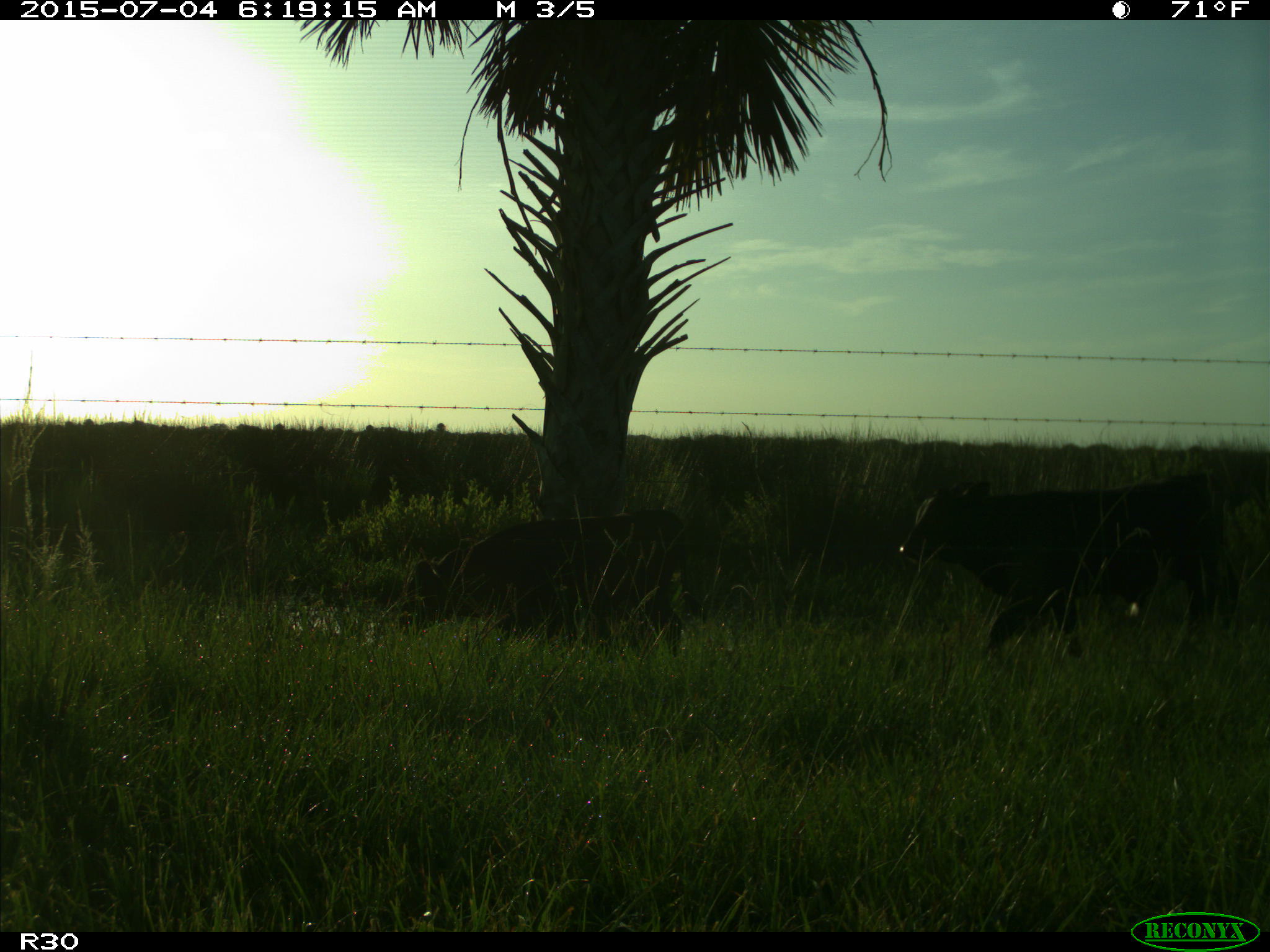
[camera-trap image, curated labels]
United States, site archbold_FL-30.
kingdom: Animalia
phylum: Chordata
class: Mammalia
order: Artiodactyla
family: Bovidae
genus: Bos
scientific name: Bos taurus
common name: domestic cow